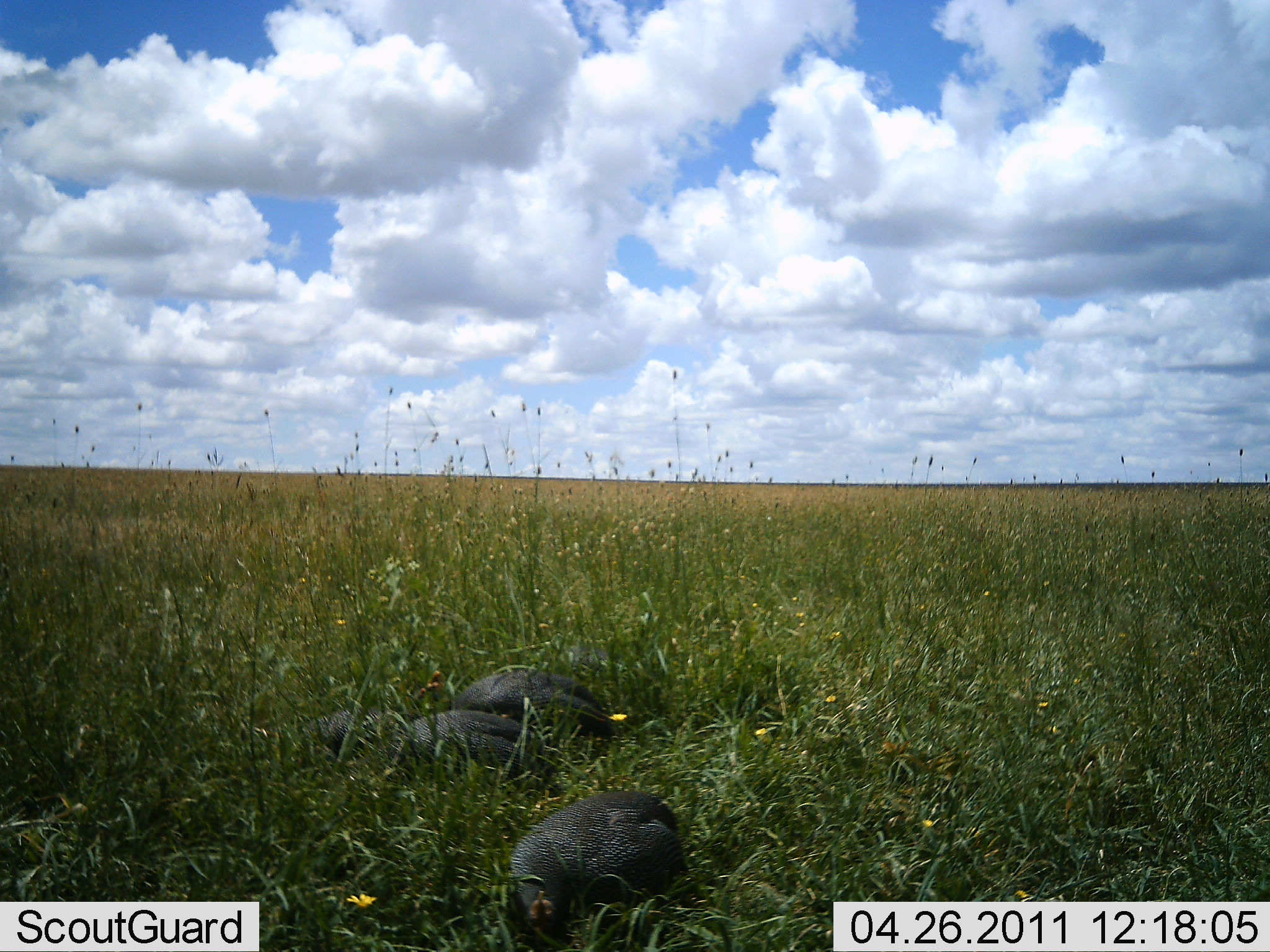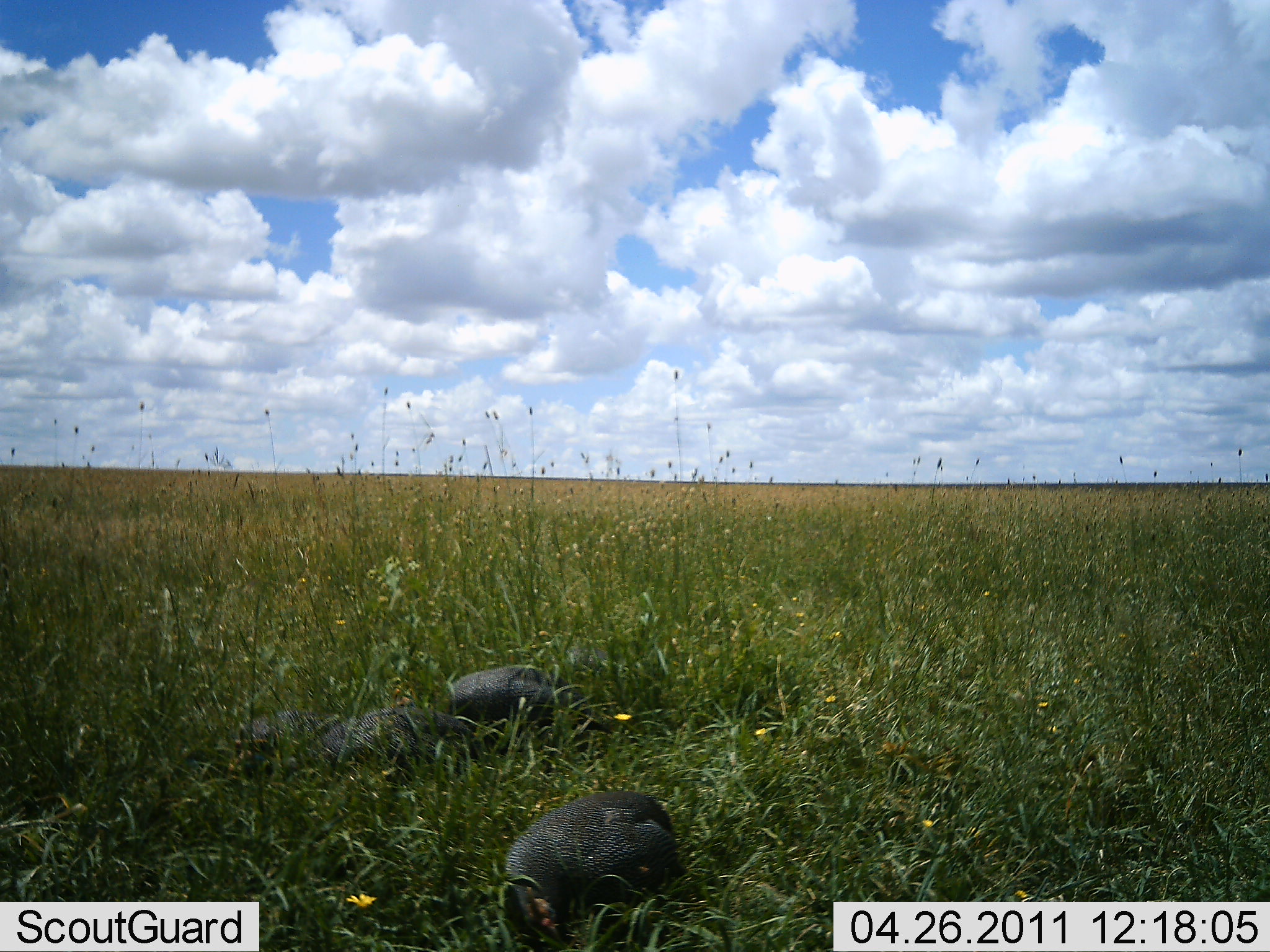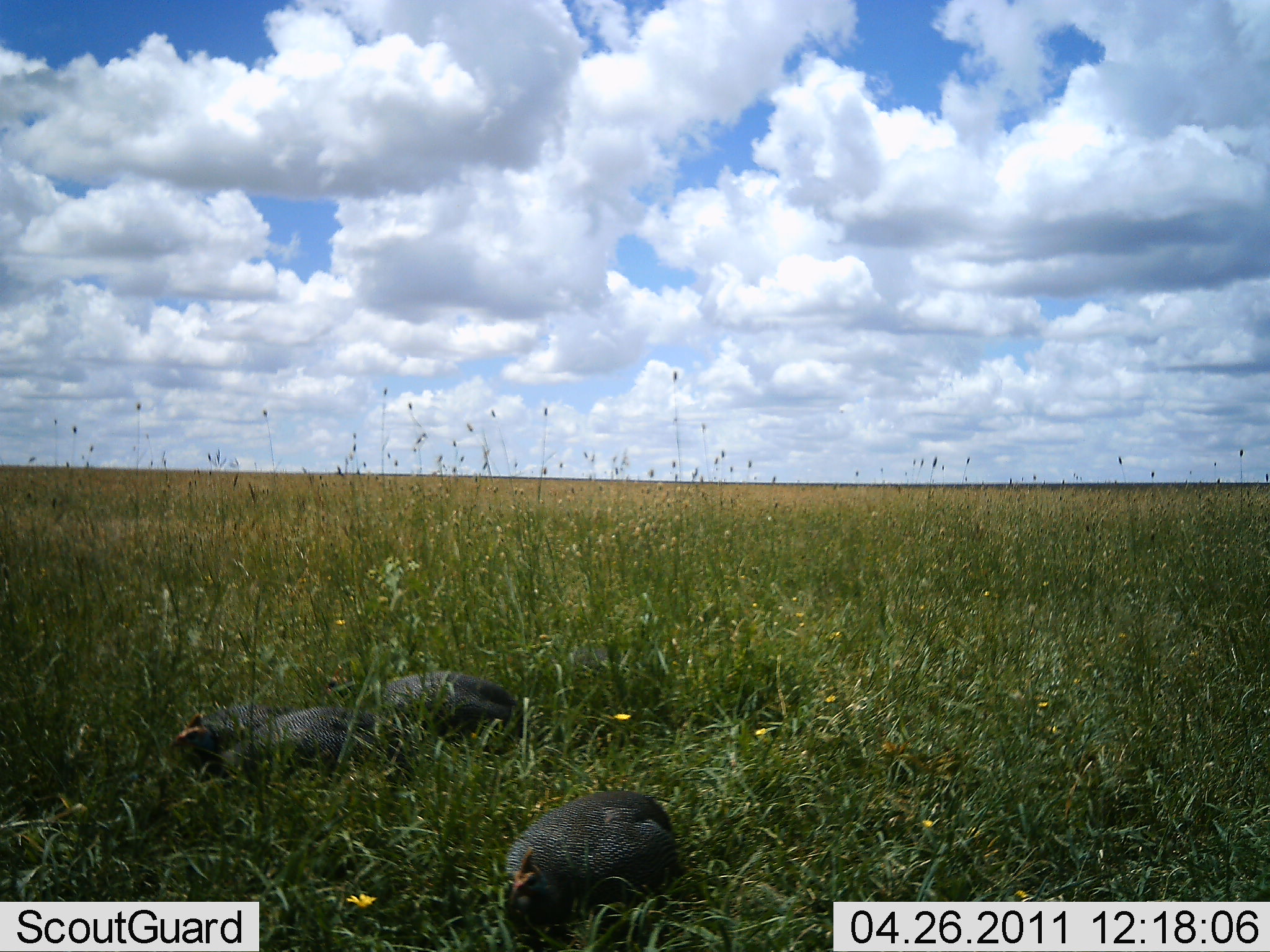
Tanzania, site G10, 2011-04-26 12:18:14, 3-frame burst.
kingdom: Animalia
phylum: Chordata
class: Aves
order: Galliformes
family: Numididae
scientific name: Numididae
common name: guinea fowl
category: guineafowl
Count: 3.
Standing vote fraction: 0%.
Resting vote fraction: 20%.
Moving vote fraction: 50%.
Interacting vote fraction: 0%.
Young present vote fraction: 0%.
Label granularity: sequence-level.